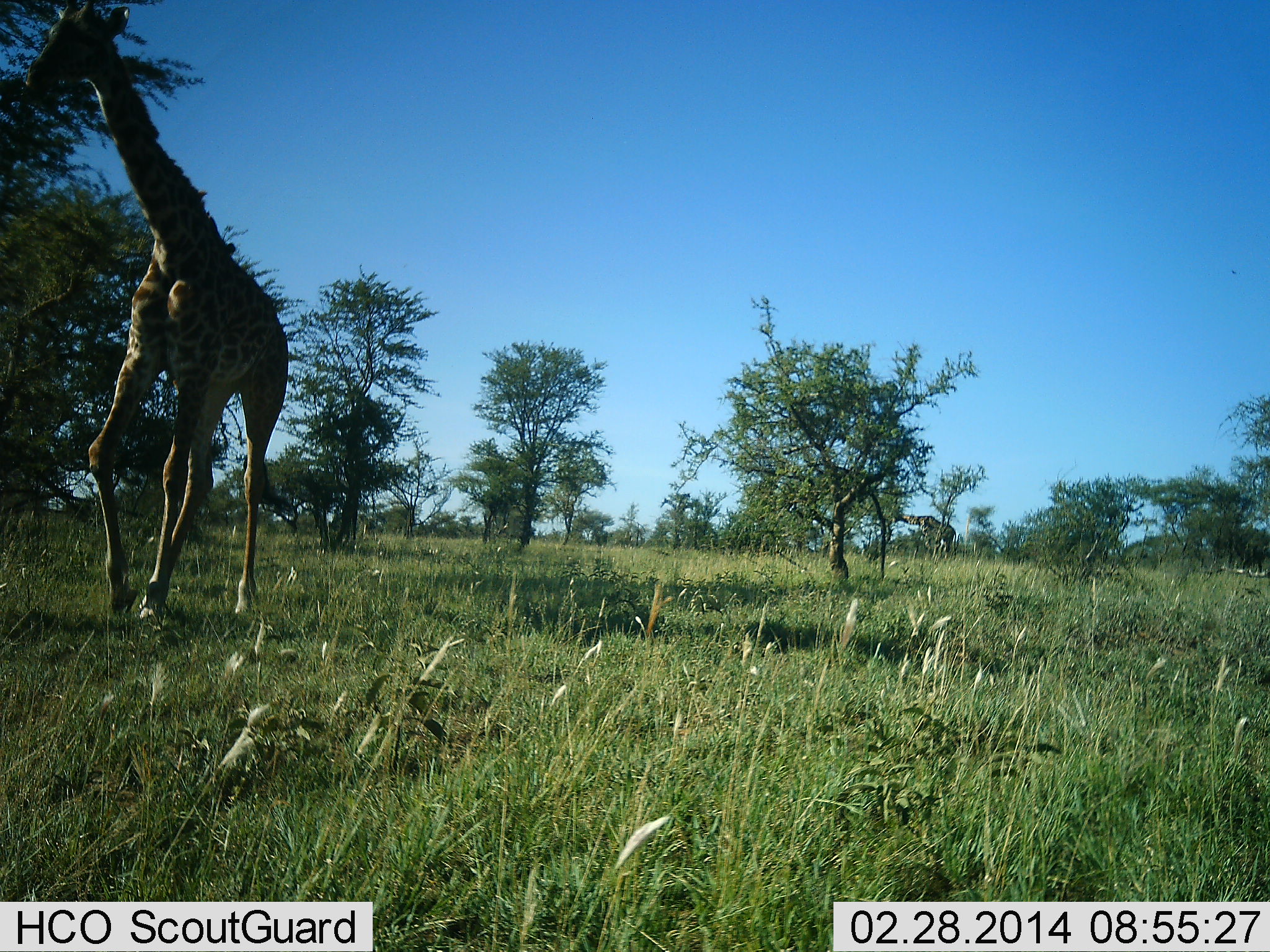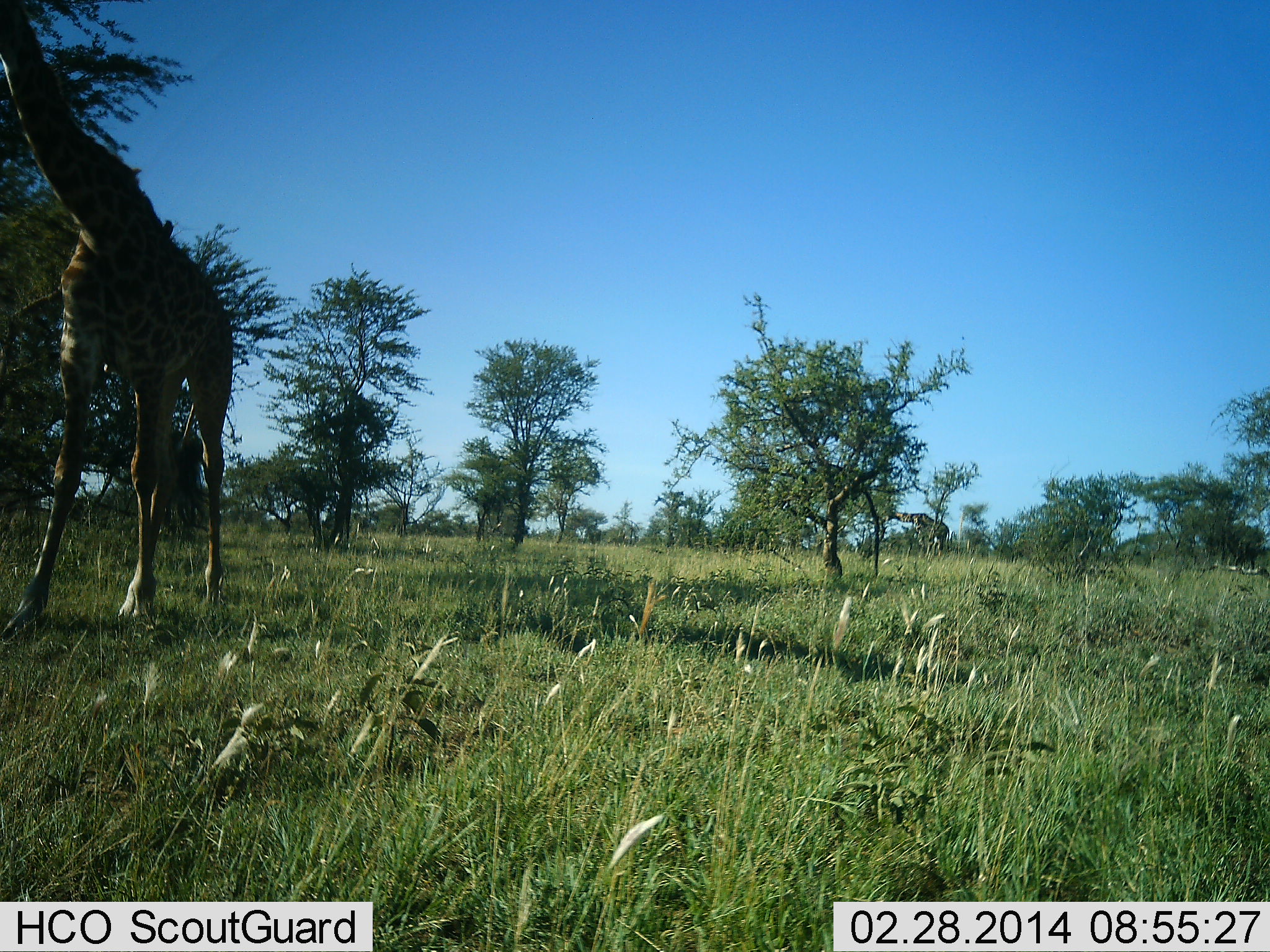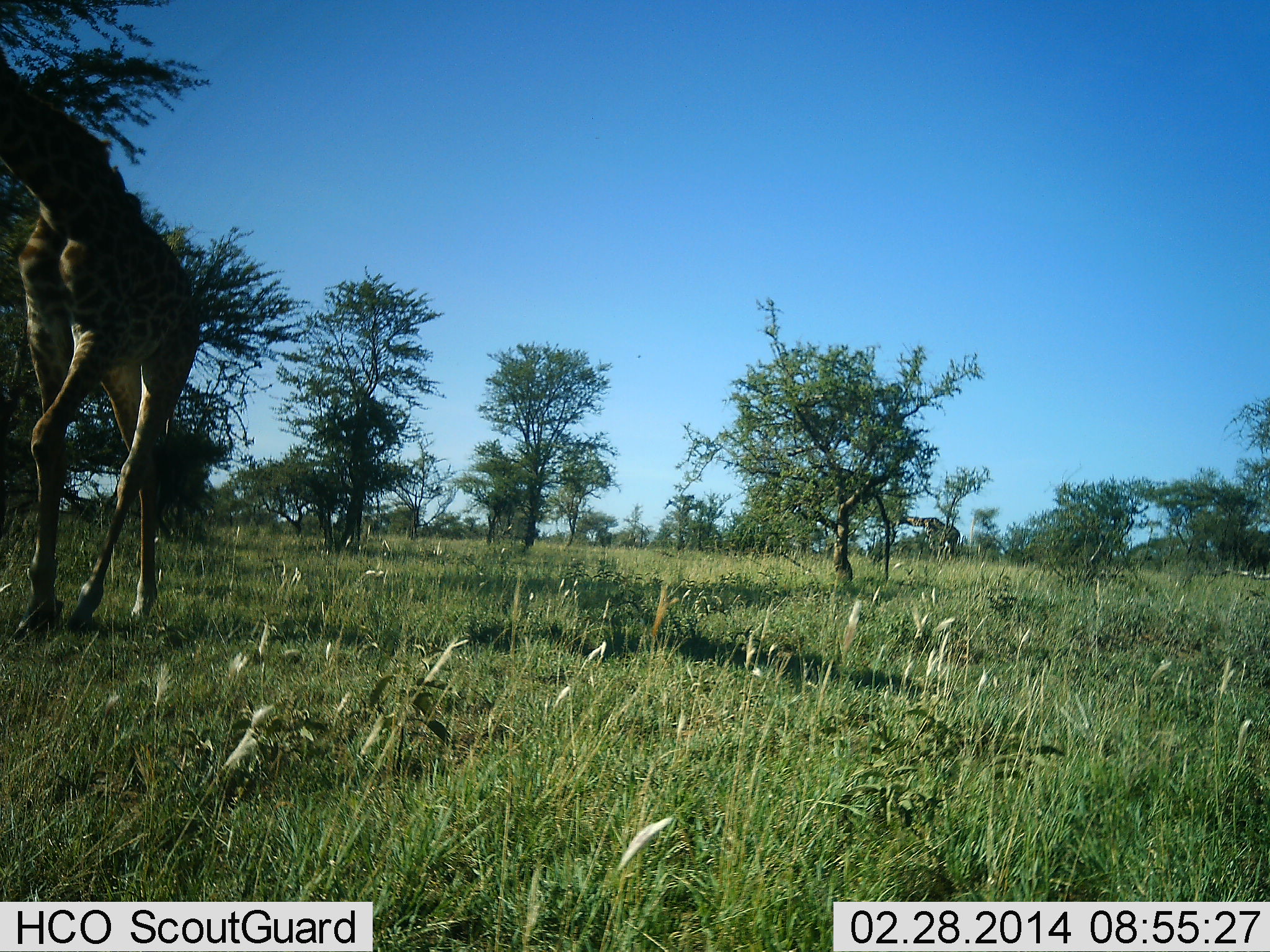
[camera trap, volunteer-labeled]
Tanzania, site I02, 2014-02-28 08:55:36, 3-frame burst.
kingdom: Animalia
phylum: Chordata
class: Mammalia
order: Artiodactyla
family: Giraffidae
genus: Giraffa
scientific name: Giraffa camelopardalis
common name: giraffe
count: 1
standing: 20%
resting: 0%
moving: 90%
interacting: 0%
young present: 0%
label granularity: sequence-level